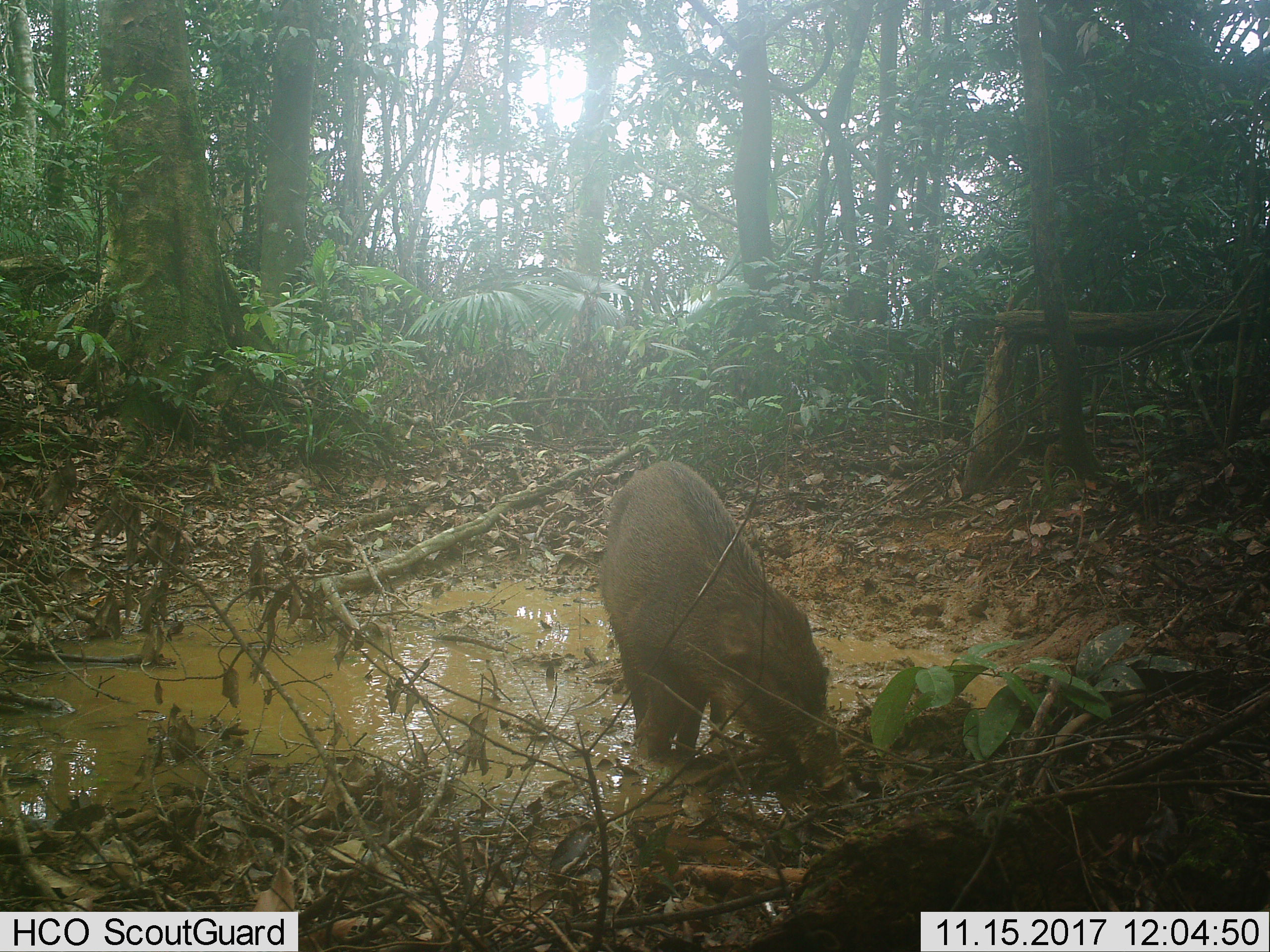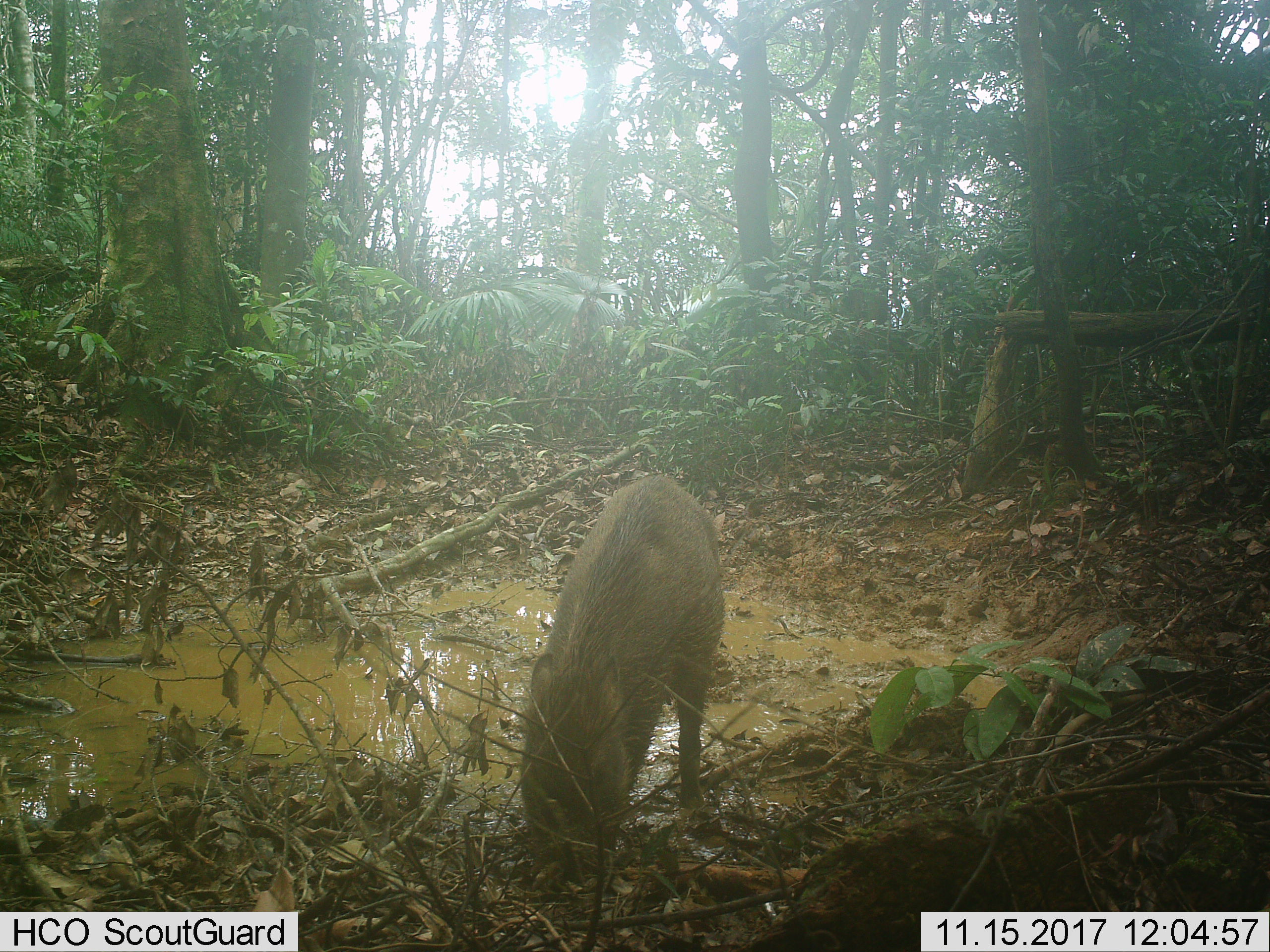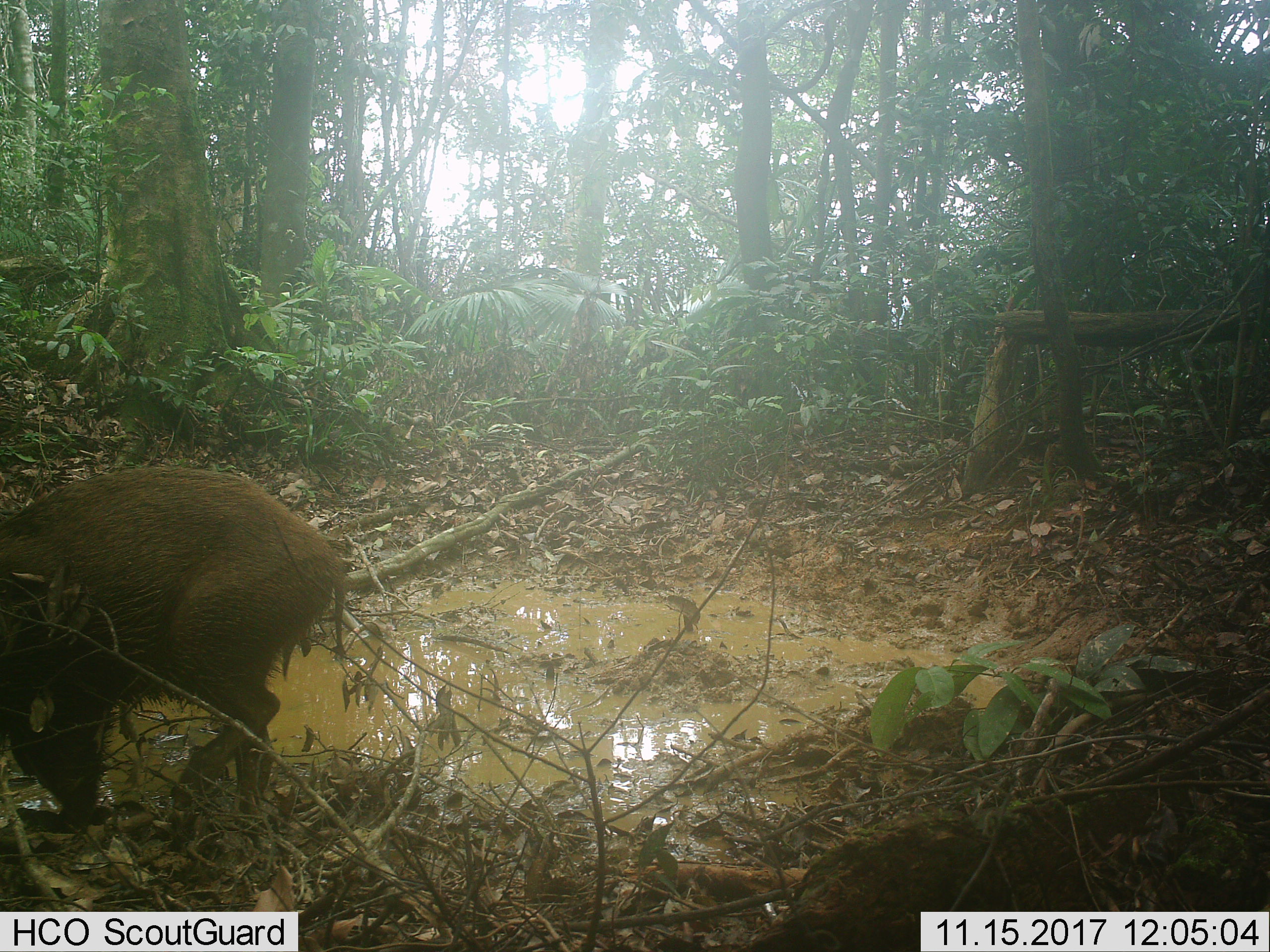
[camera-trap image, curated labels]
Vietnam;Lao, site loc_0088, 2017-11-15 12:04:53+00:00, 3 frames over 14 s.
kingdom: Animalia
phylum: Chordata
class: Mammalia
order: Artiodactyla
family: Suidae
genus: Sus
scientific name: Sus scrofa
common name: eurasian wild pig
Eurasian wild pig (Sus scrofa). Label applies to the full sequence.